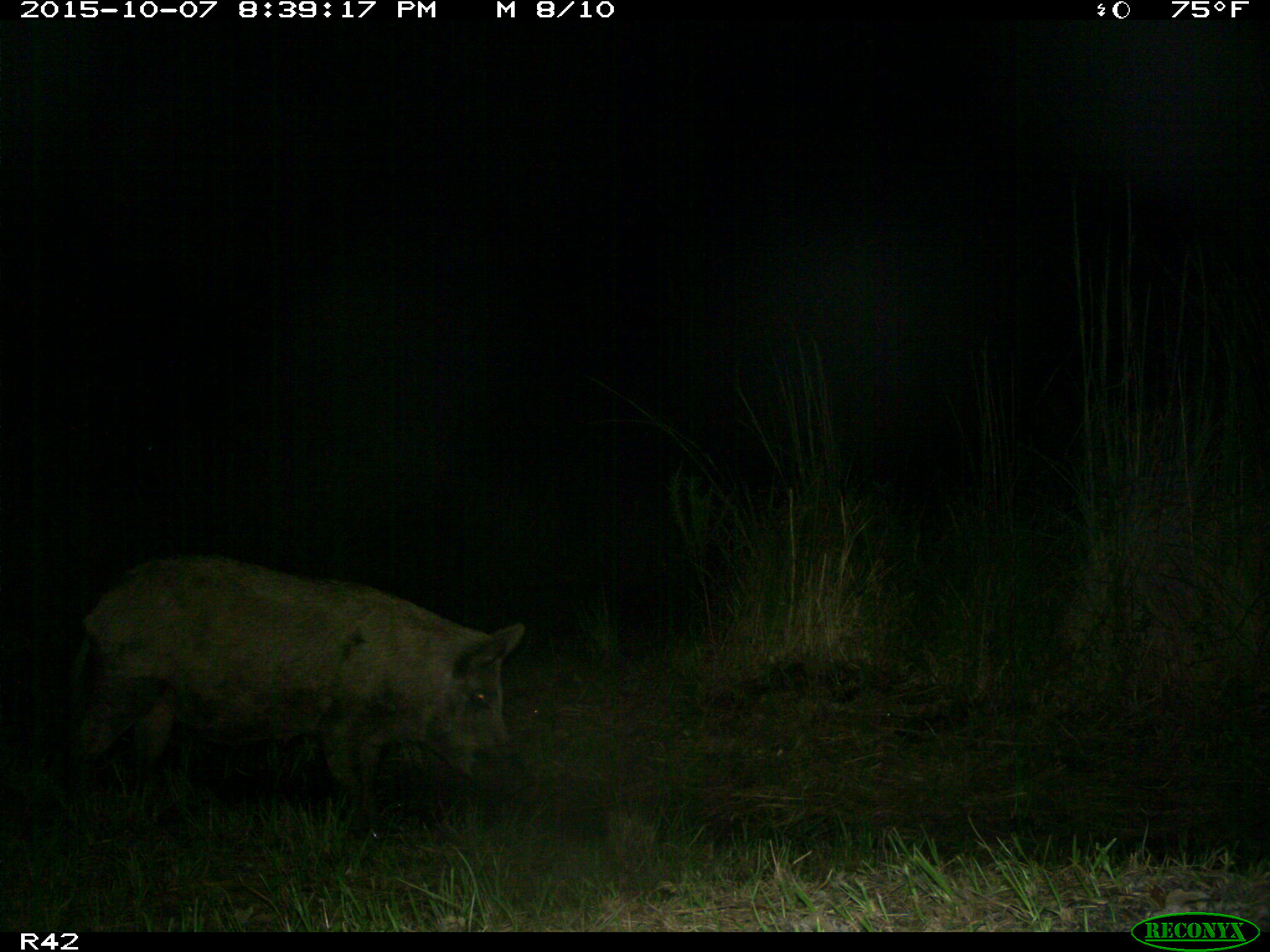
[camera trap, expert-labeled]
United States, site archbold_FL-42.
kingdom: Animalia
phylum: Chordata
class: Mammalia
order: Artiodactyla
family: Suidae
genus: Sus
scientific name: Sus scrofa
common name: wild boar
Sus scrofa (wild boar).